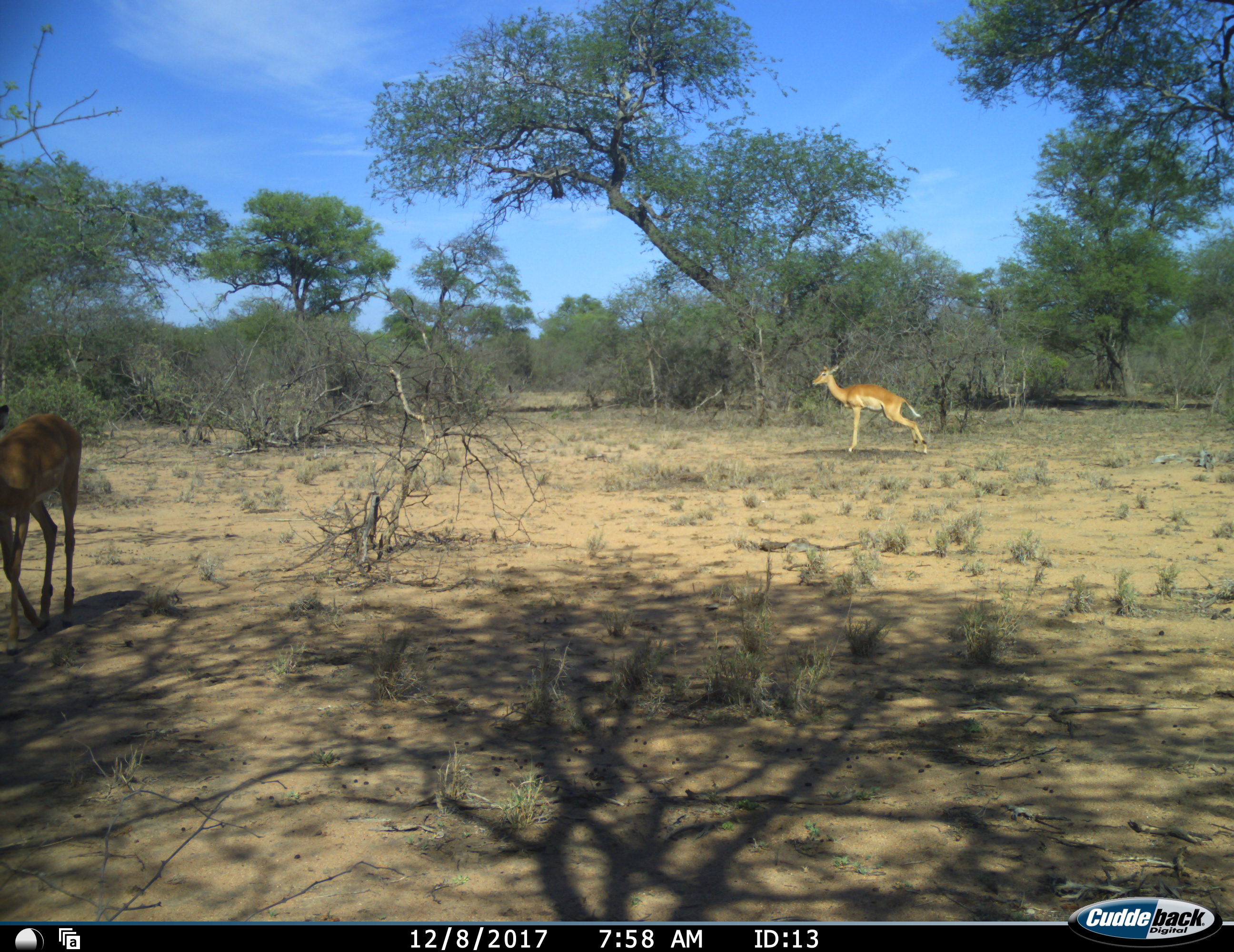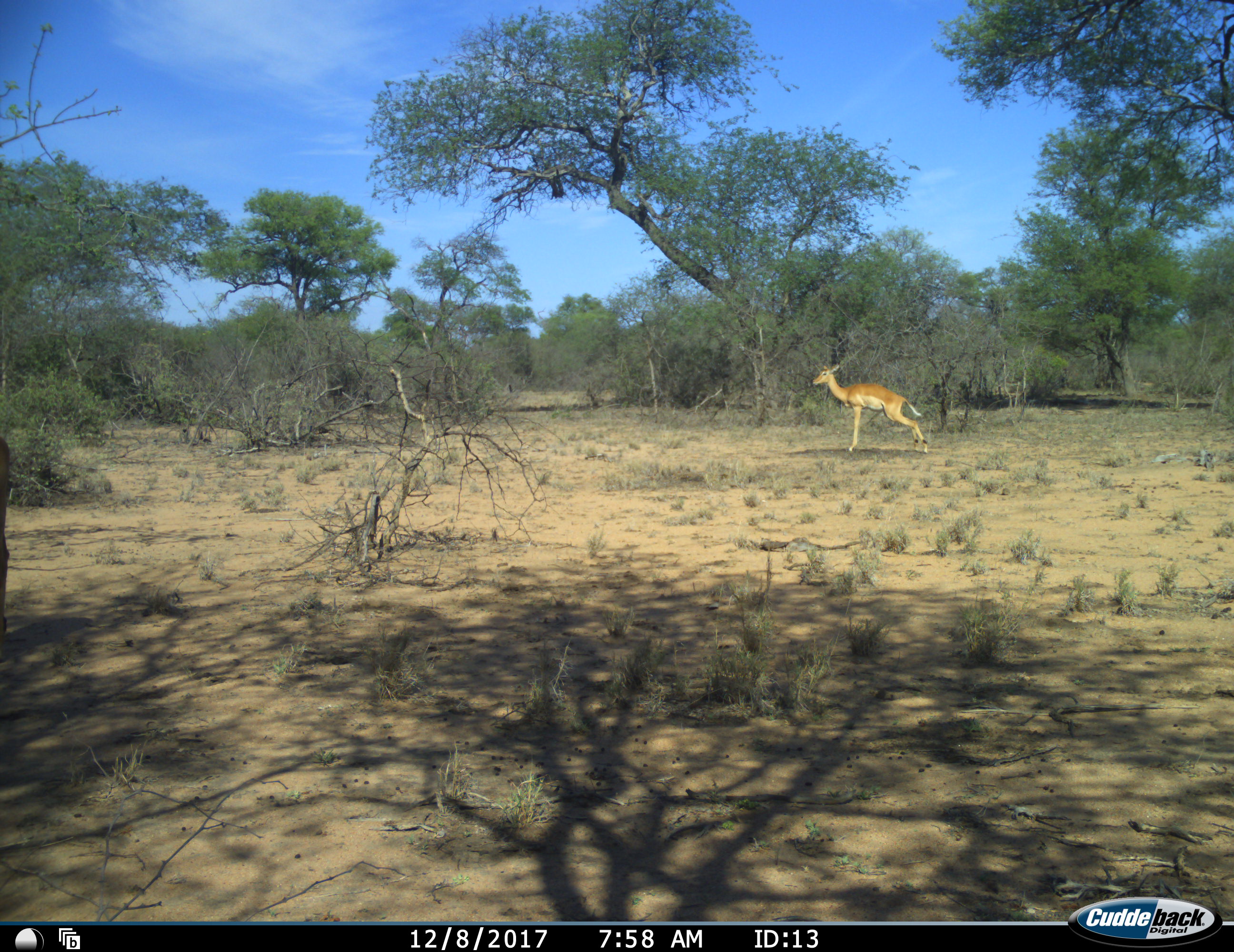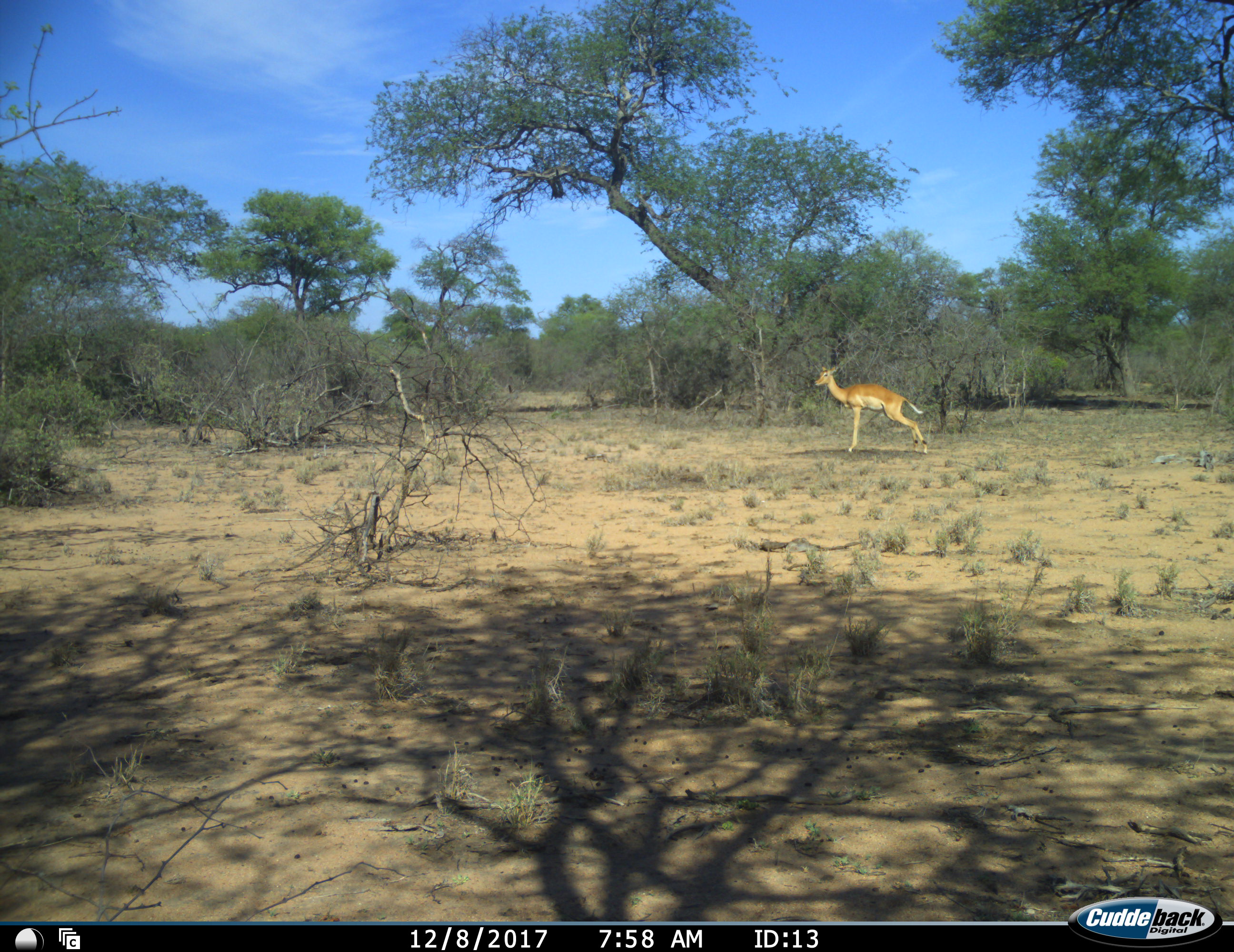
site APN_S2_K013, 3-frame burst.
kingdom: Animalia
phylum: Chordata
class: Mammalia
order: Artiodactyla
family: Bovidae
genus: Aepyceros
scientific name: Aepyceros melampus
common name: impala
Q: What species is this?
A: Impala (Aepyceros melampus).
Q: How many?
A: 2.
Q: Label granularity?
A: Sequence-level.